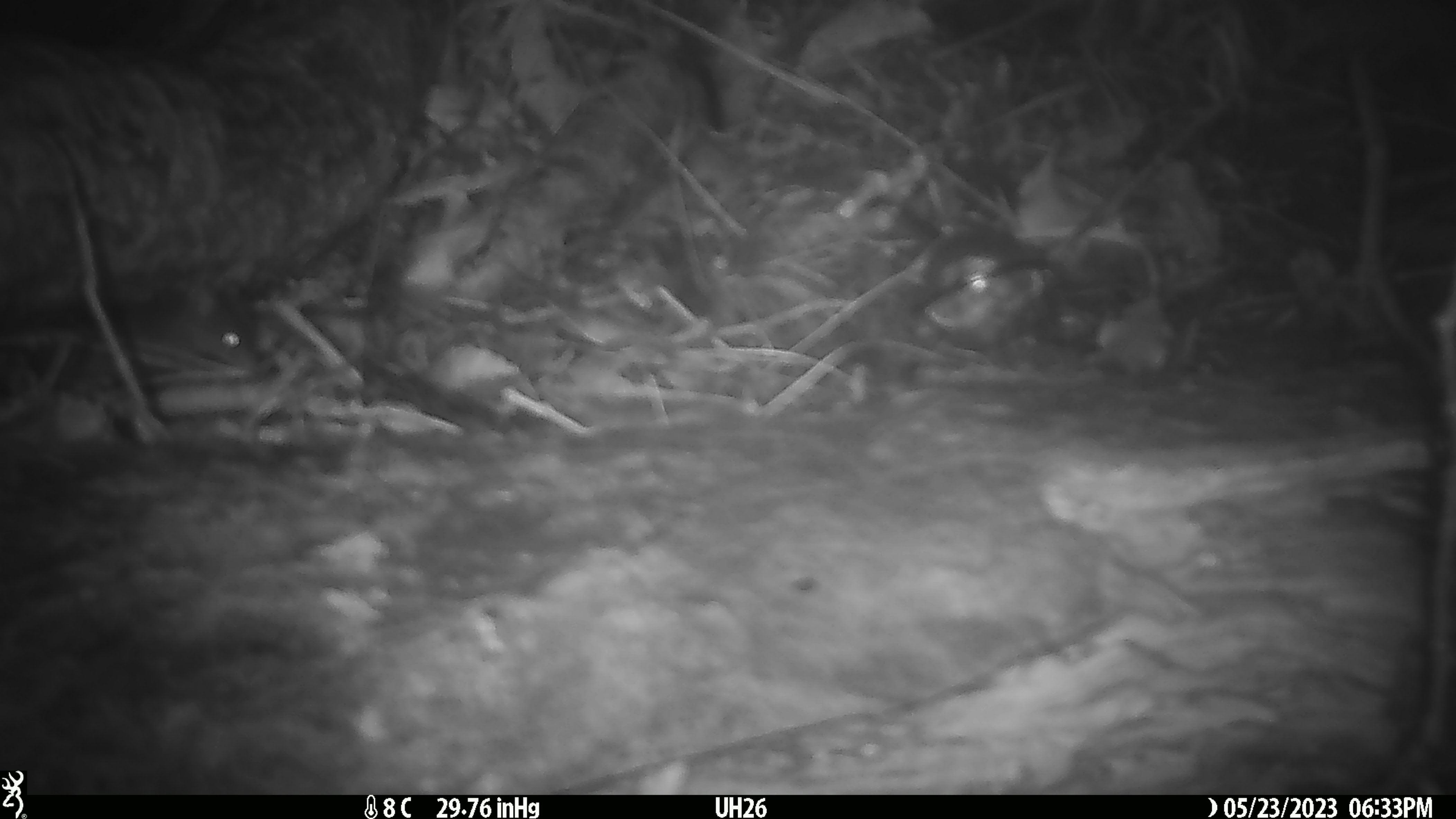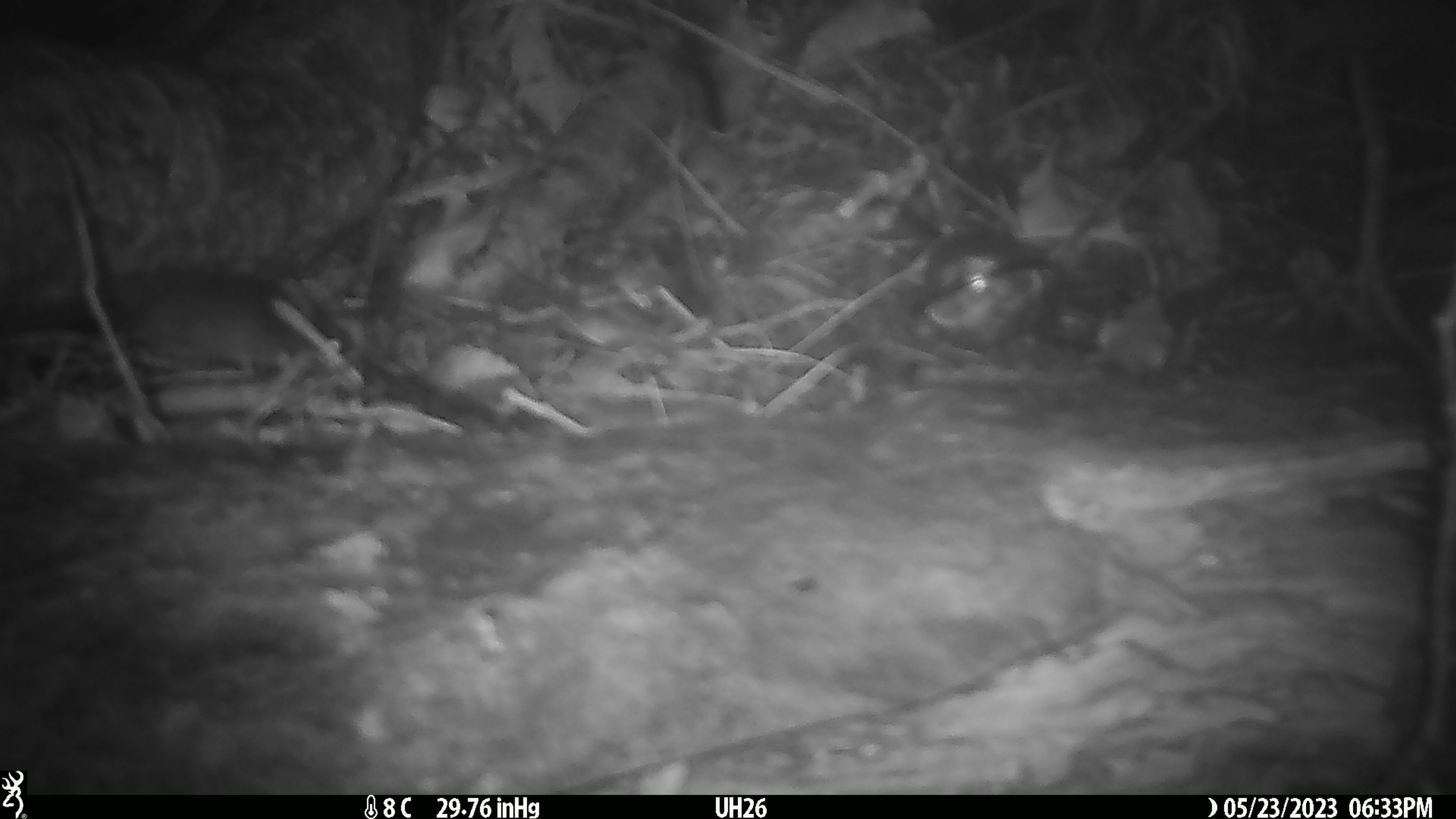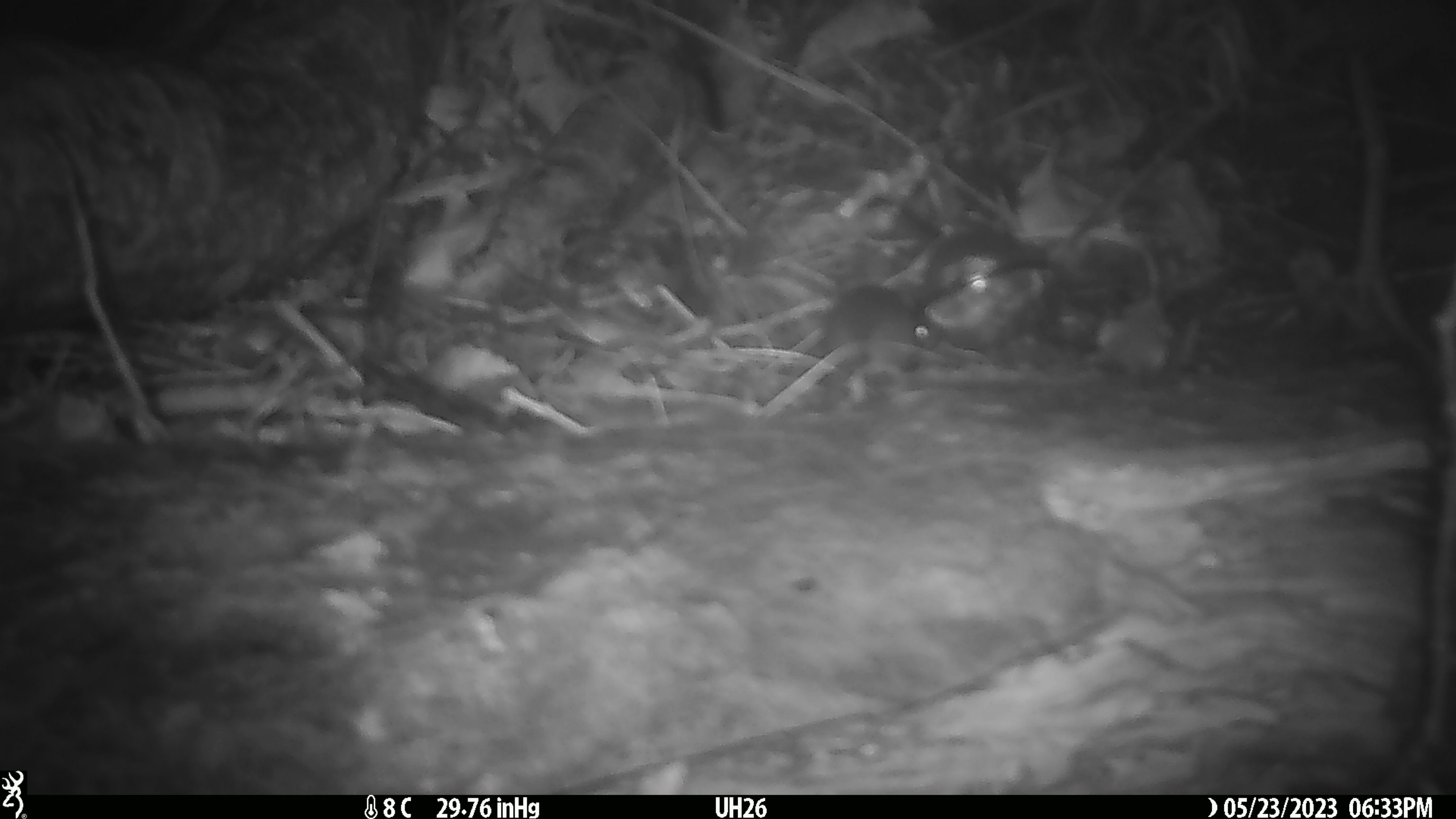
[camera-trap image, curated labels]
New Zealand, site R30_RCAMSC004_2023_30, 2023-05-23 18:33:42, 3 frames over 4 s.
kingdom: Animalia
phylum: Chordata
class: Mammalia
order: Rodentia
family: Muridae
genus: Mus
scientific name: Mus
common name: mouse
Mouse (Mus).